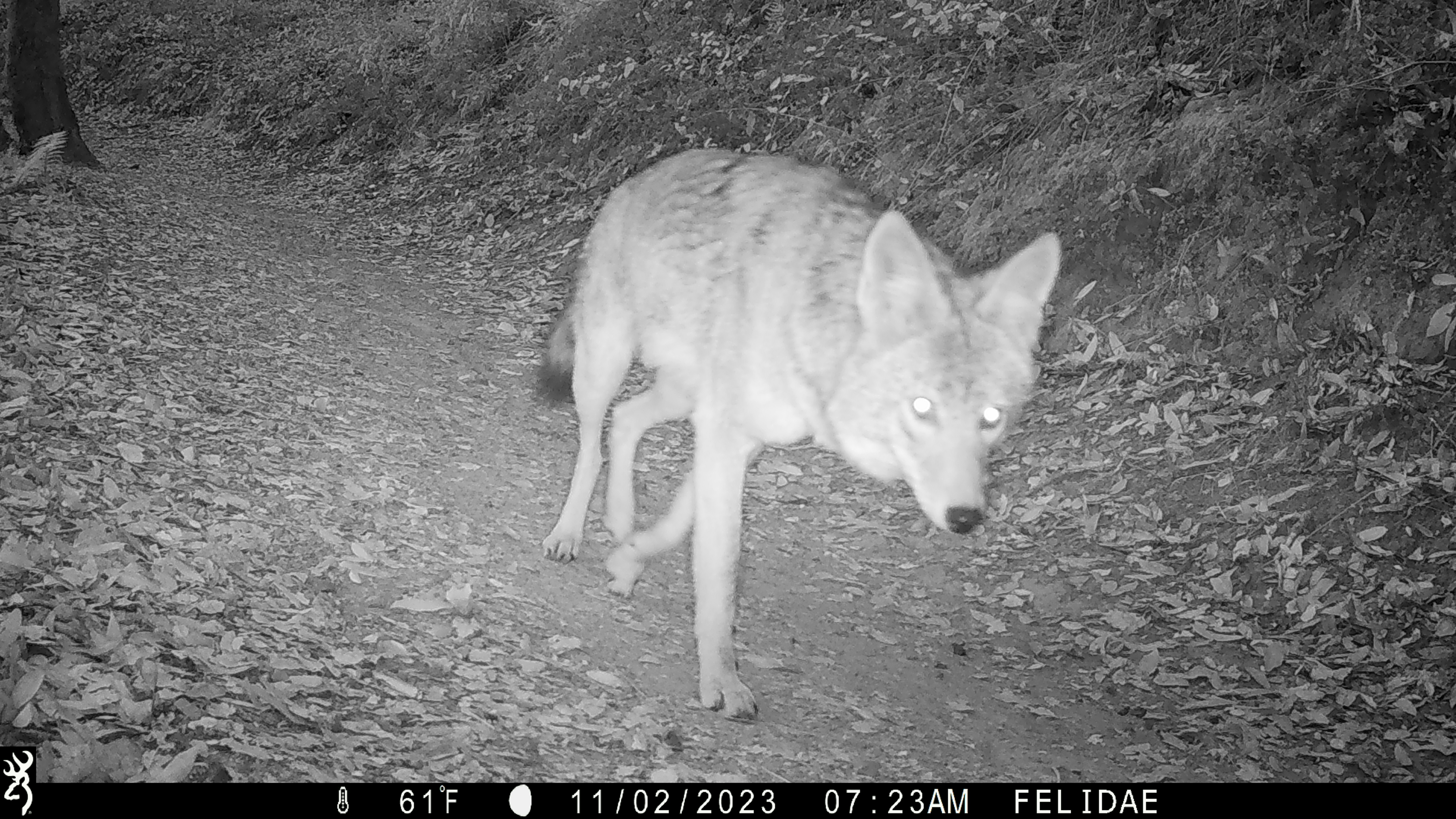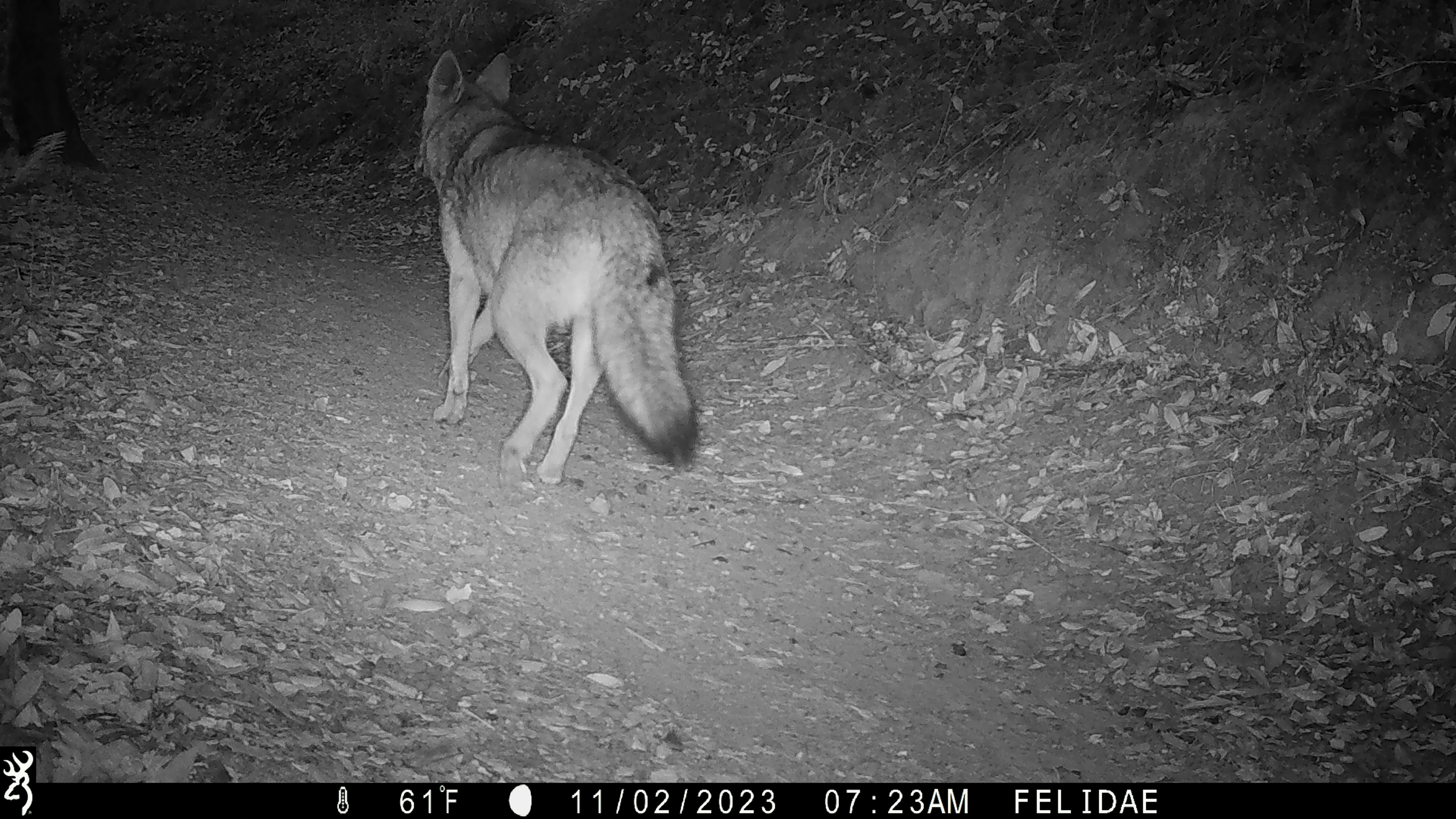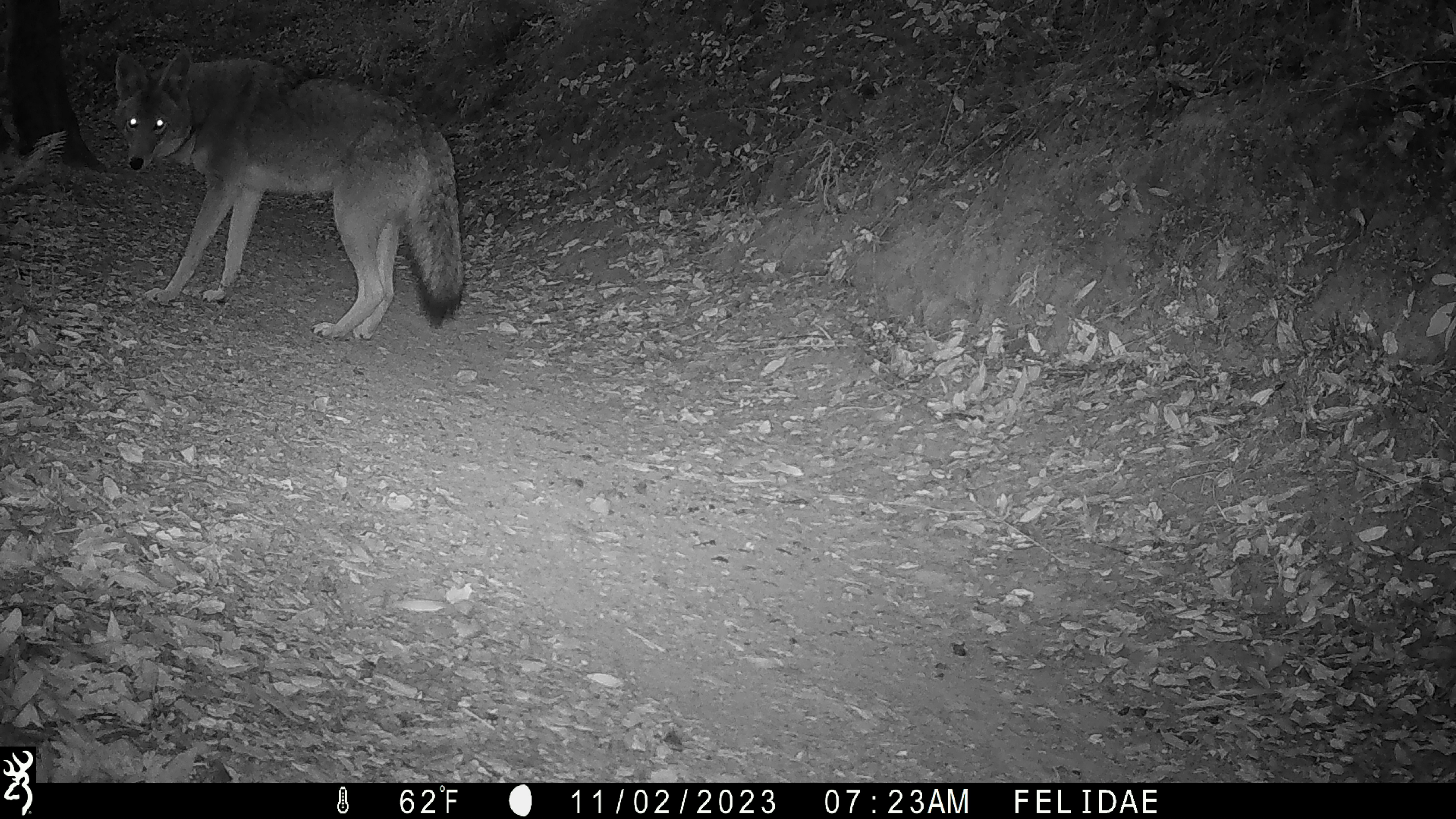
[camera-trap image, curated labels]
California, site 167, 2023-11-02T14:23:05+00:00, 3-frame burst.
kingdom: Animalia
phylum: Chordata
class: Mammalia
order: Carnivora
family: Canidae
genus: Canis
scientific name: Canis latrans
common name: coyote